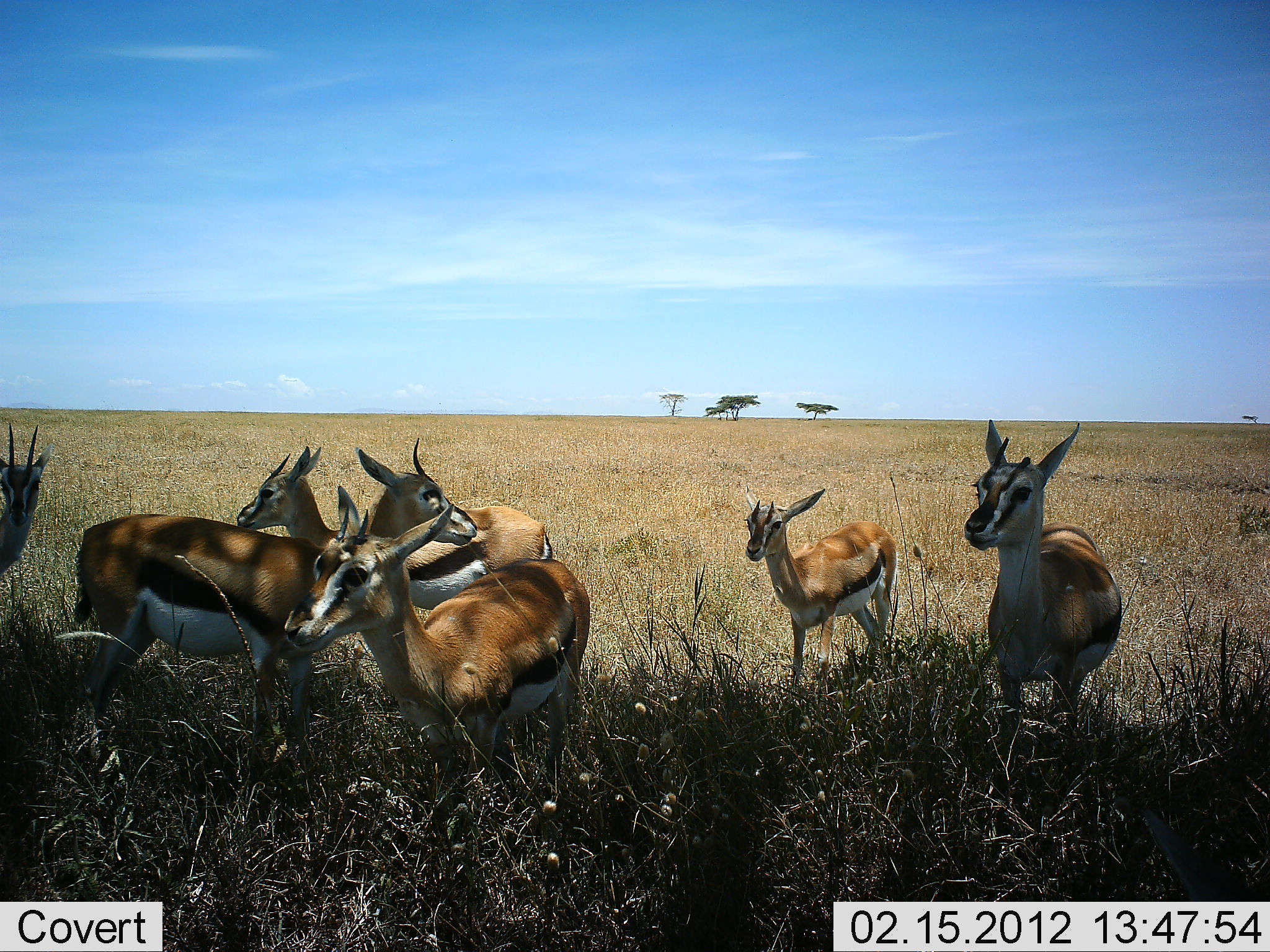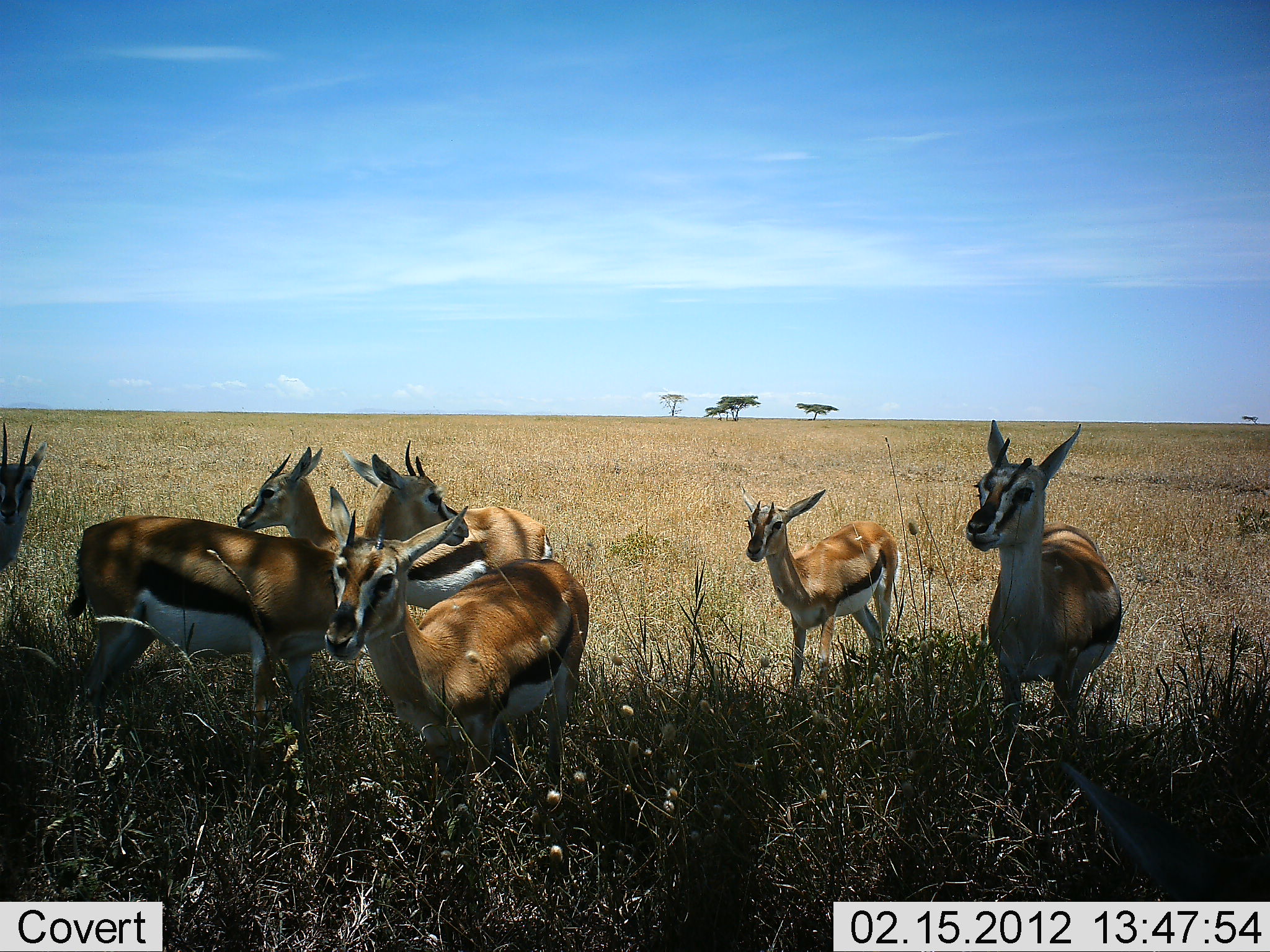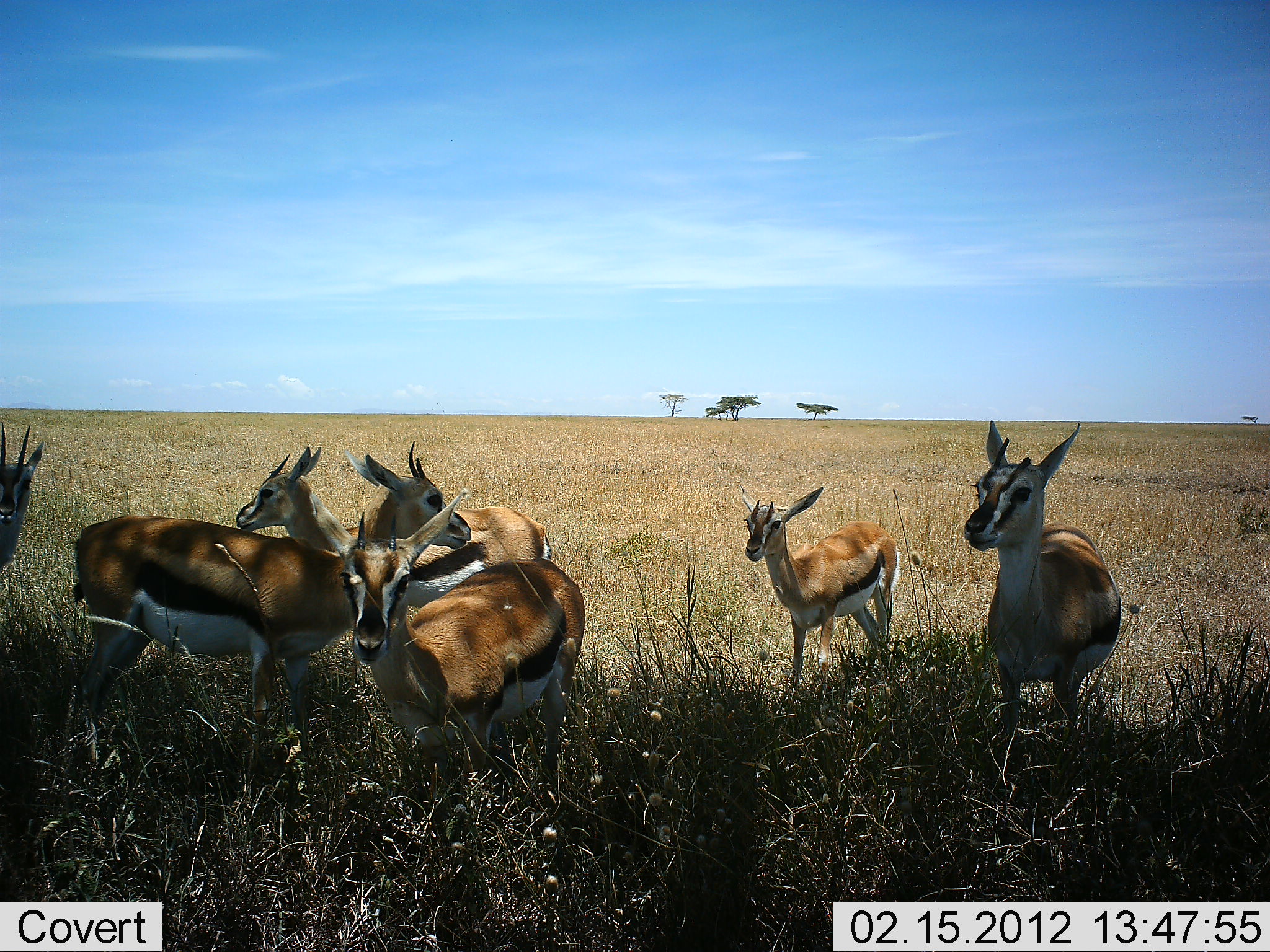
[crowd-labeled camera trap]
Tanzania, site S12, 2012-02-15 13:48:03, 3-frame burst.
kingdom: Animalia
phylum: Chordata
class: Mammalia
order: Artiodactyla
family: Bovidae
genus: Eudorcas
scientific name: Eudorcas thomsonii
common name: thomson's gazelle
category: gazellethomsons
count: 6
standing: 93%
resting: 7%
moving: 7%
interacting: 0%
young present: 0%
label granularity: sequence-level